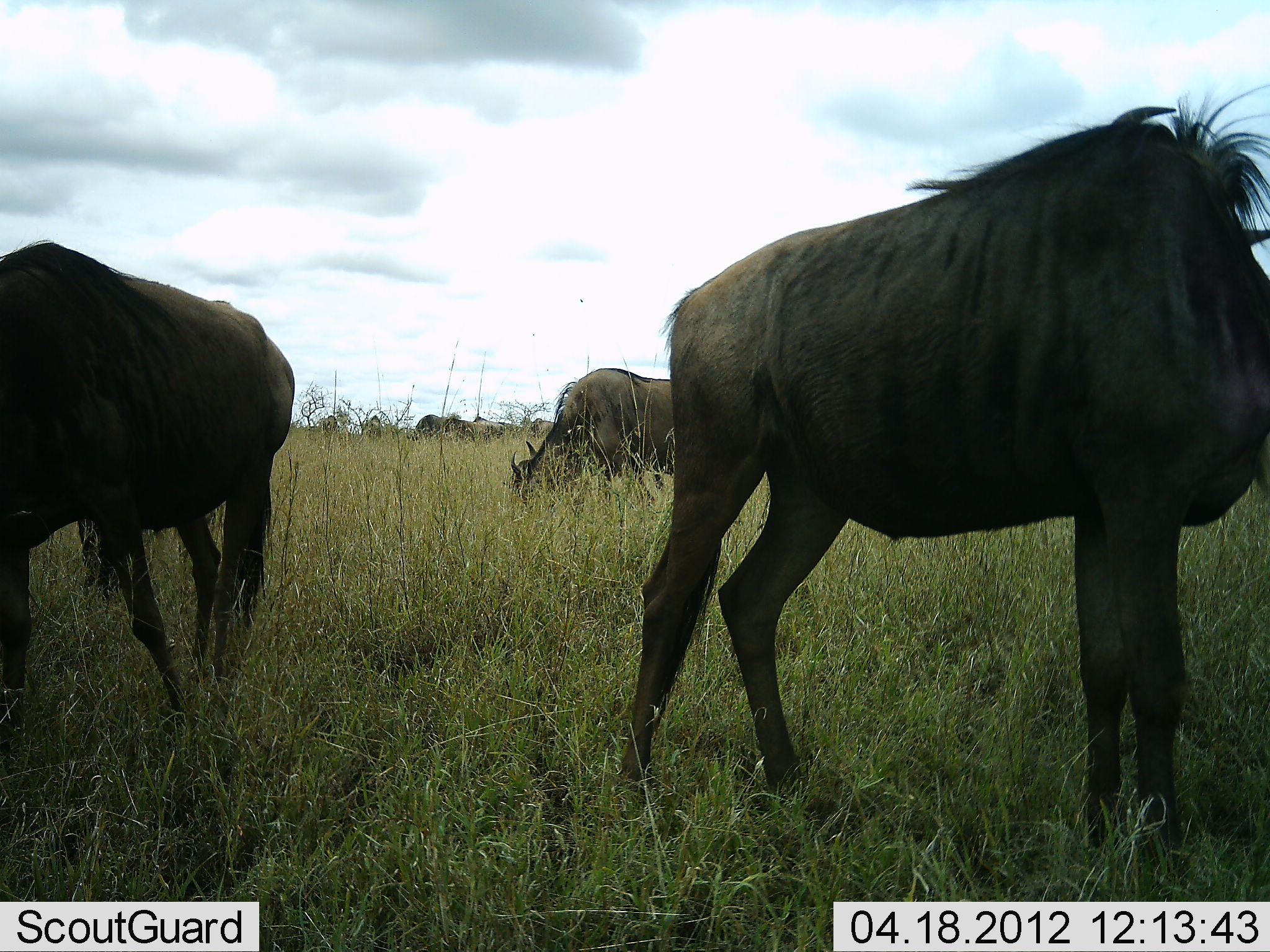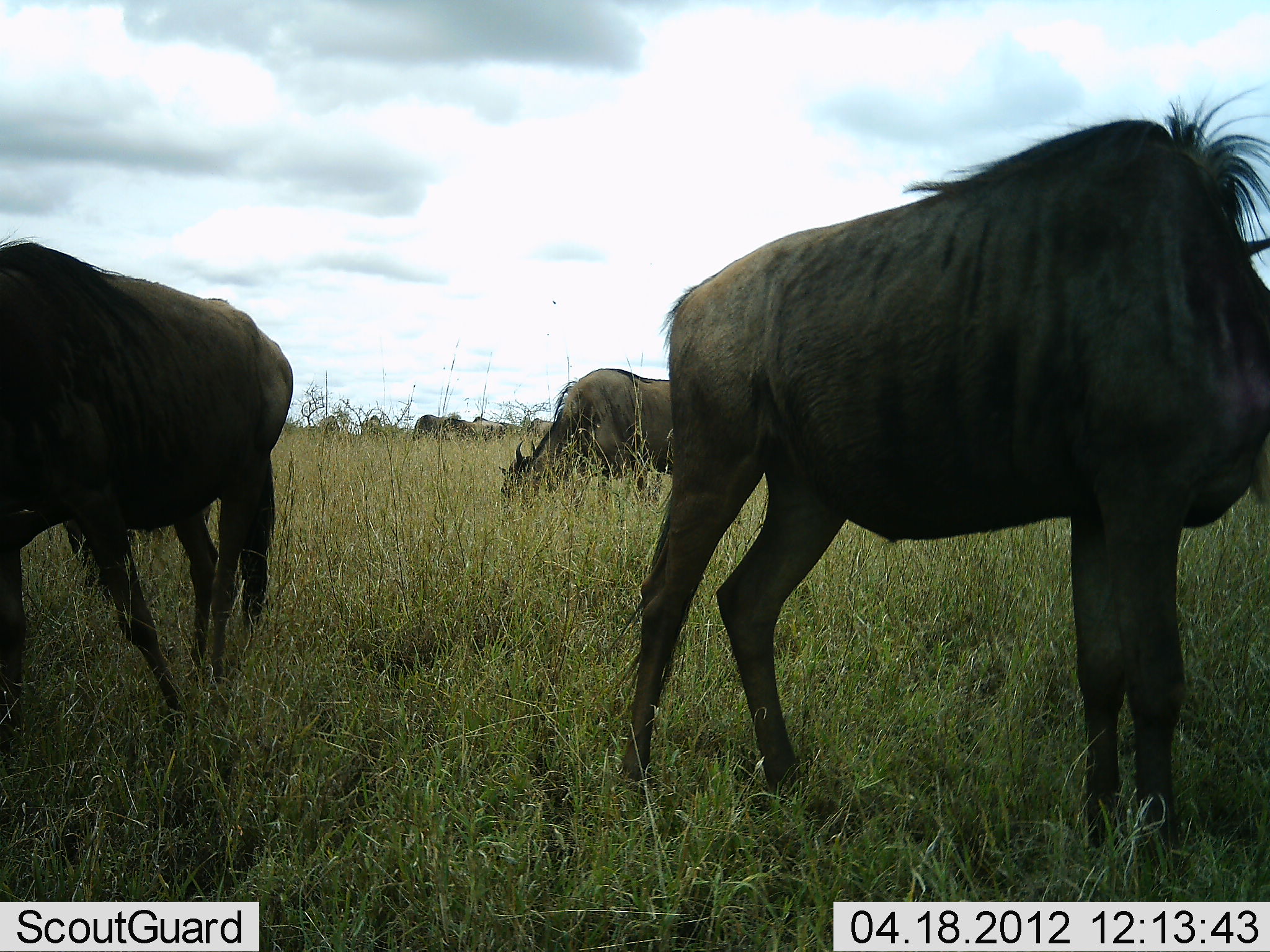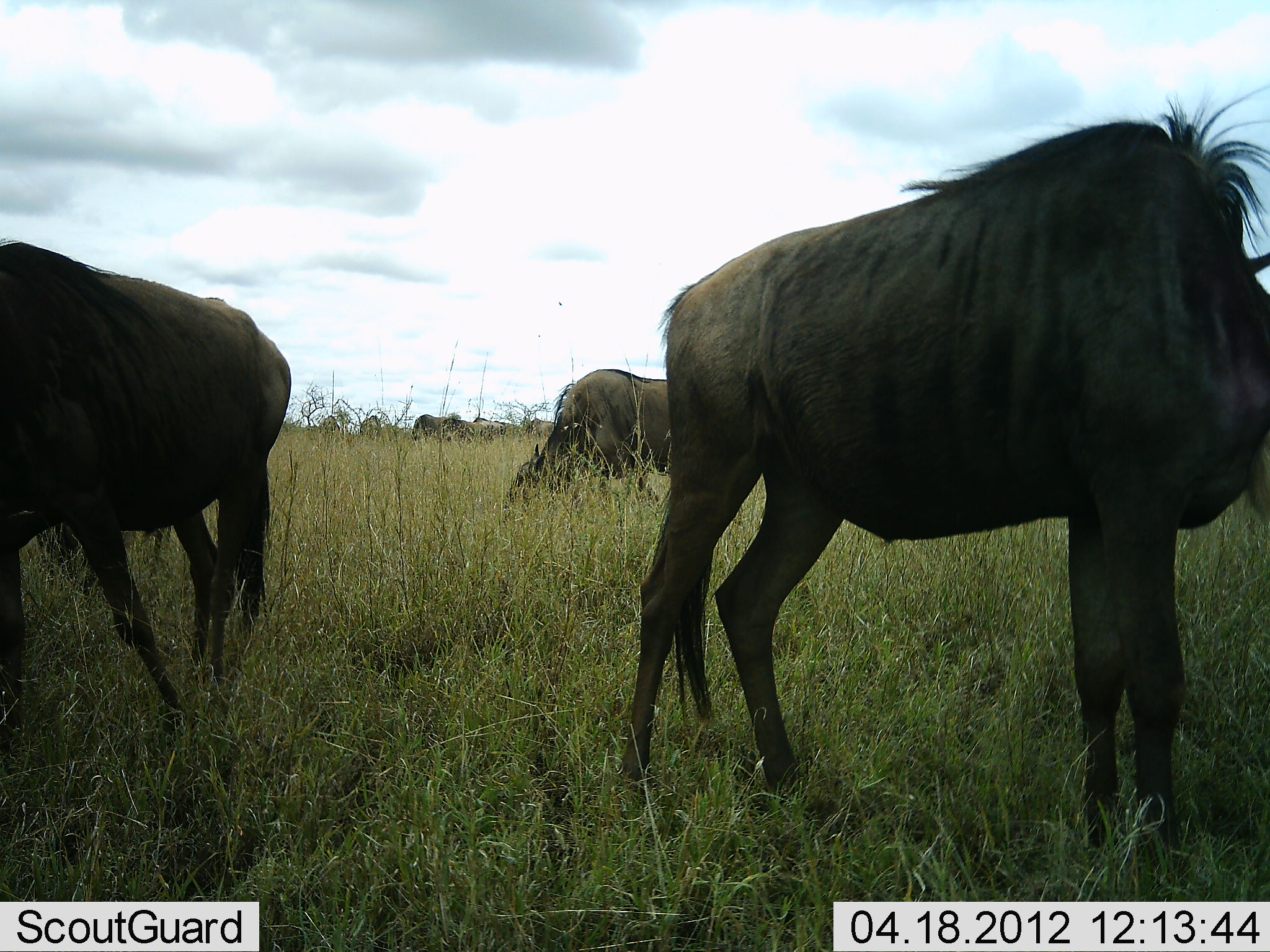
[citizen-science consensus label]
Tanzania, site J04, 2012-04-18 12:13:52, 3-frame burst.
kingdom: Animalia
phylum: Chordata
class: Mammalia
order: Artiodactyla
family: Bovidae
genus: Connochaetes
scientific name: Connochaetes taurinus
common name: blue wildebeest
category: wildebeest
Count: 6.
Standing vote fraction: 50%.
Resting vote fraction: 0%.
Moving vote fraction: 8%.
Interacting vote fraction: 0%.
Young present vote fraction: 0%.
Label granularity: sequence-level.